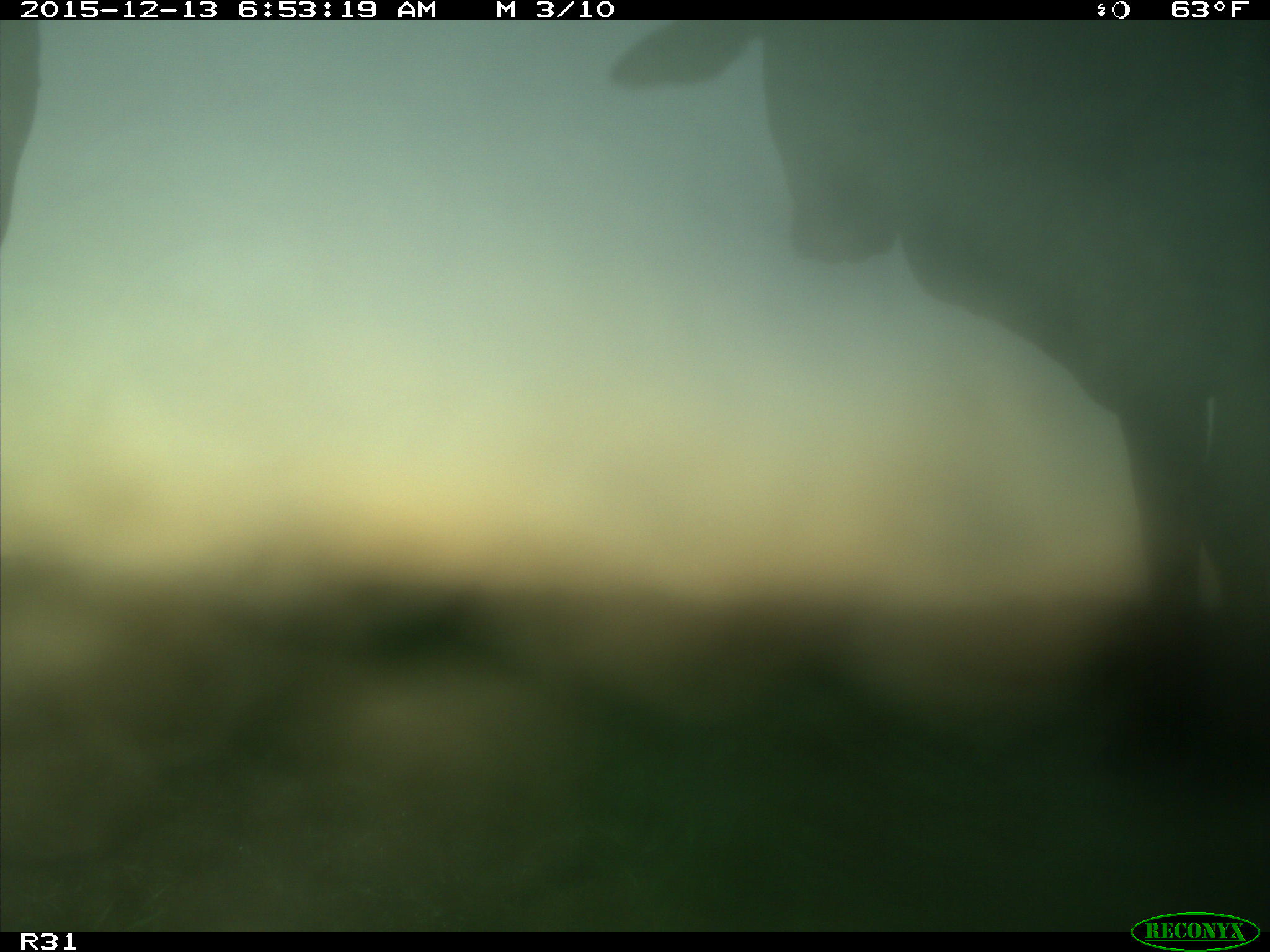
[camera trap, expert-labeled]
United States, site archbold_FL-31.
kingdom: Animalia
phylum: Chordata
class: Mammalia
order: Artiodactyla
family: Bovidae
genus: Bos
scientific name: Bos taurus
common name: domestic cow